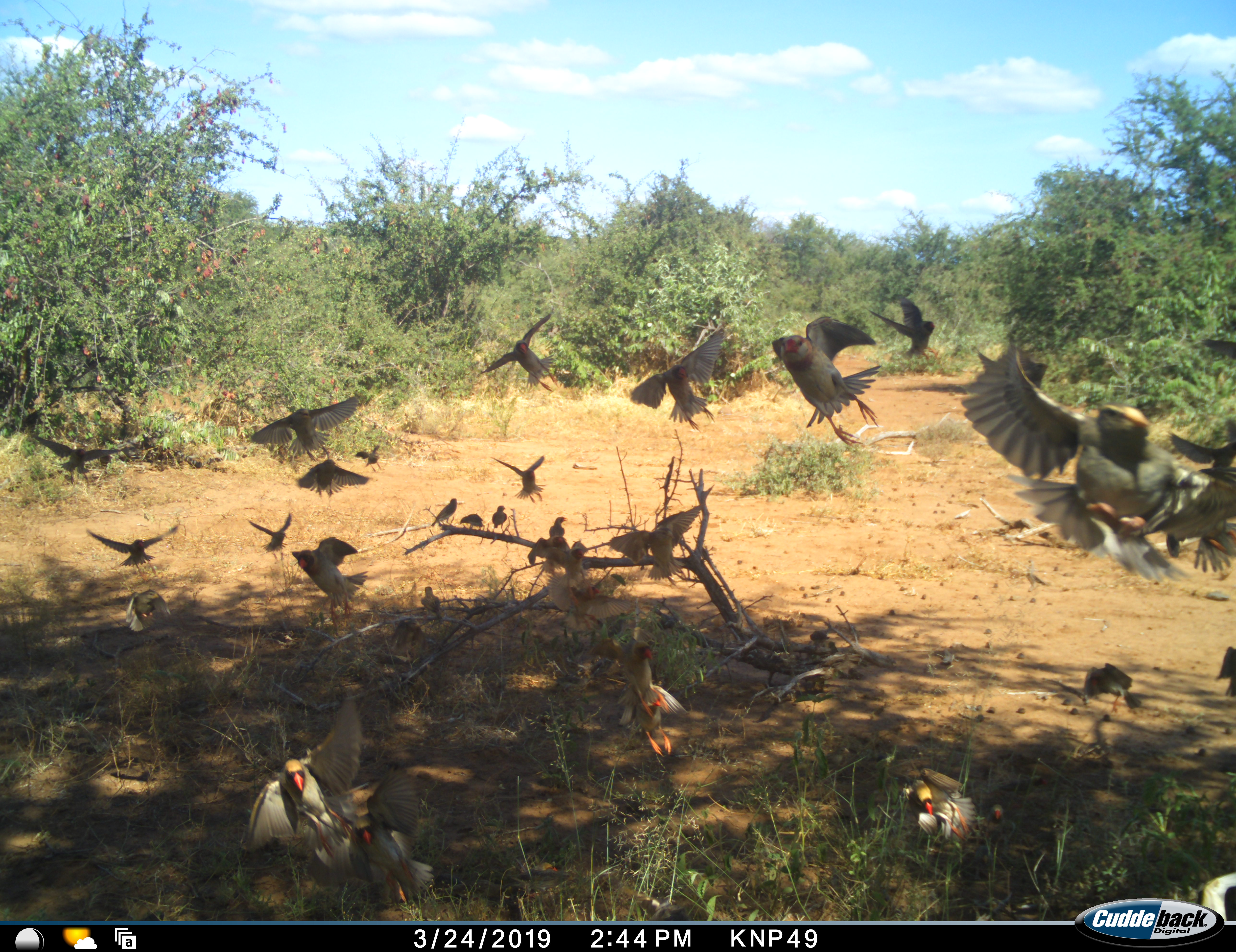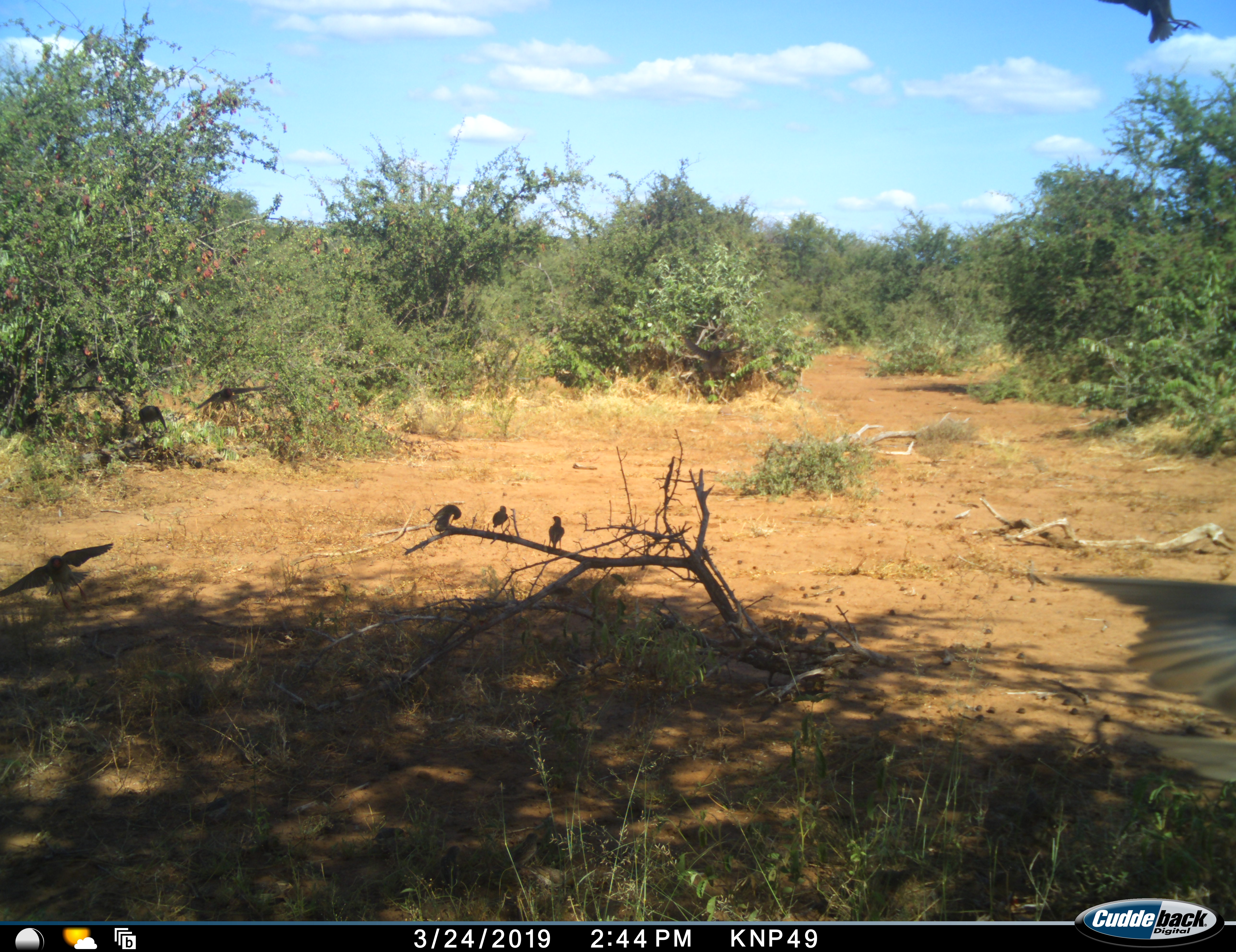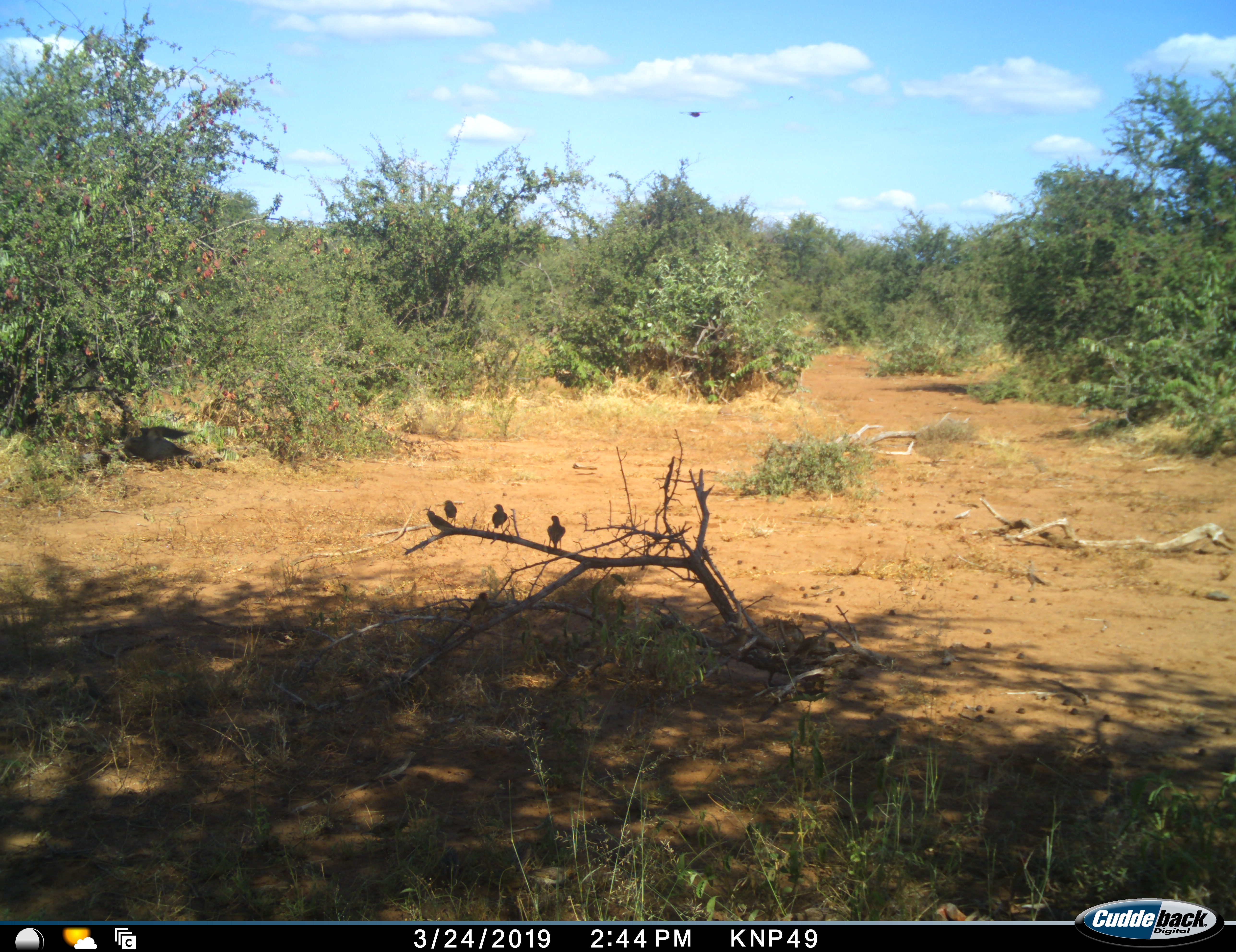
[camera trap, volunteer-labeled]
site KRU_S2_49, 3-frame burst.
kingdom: Animalia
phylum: Chordata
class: Aves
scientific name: Aves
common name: bird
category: birdother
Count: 11-50.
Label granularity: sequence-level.